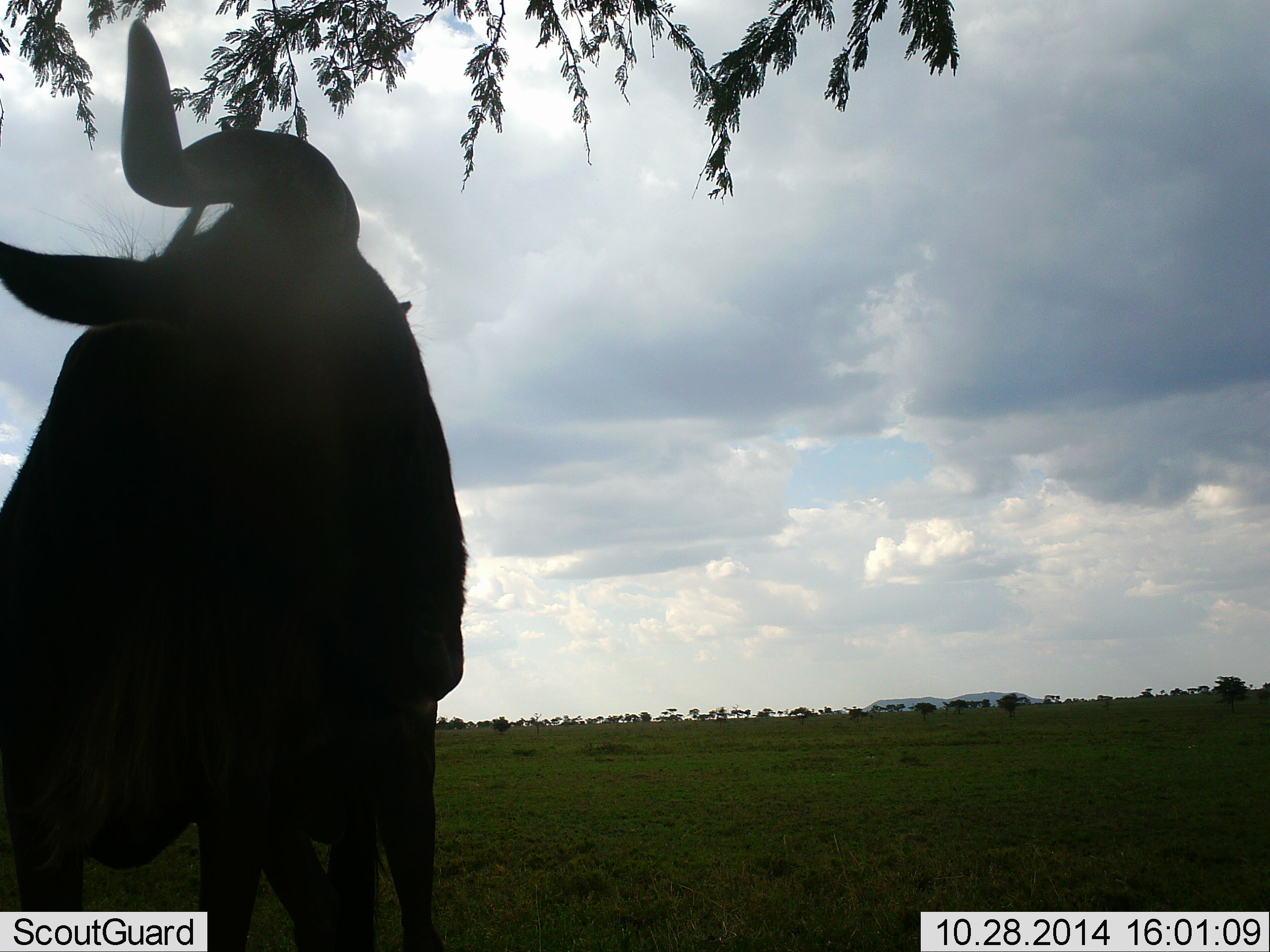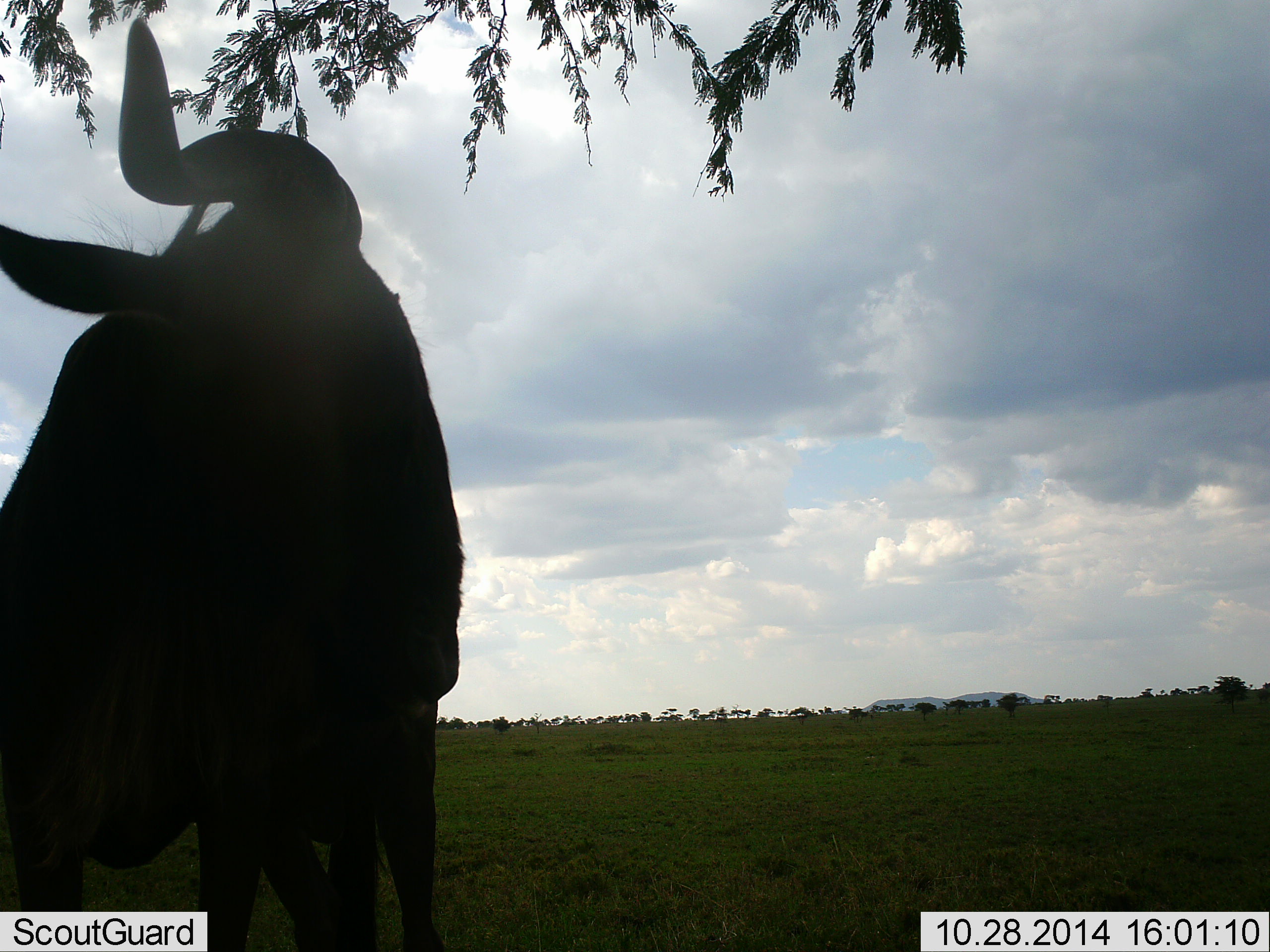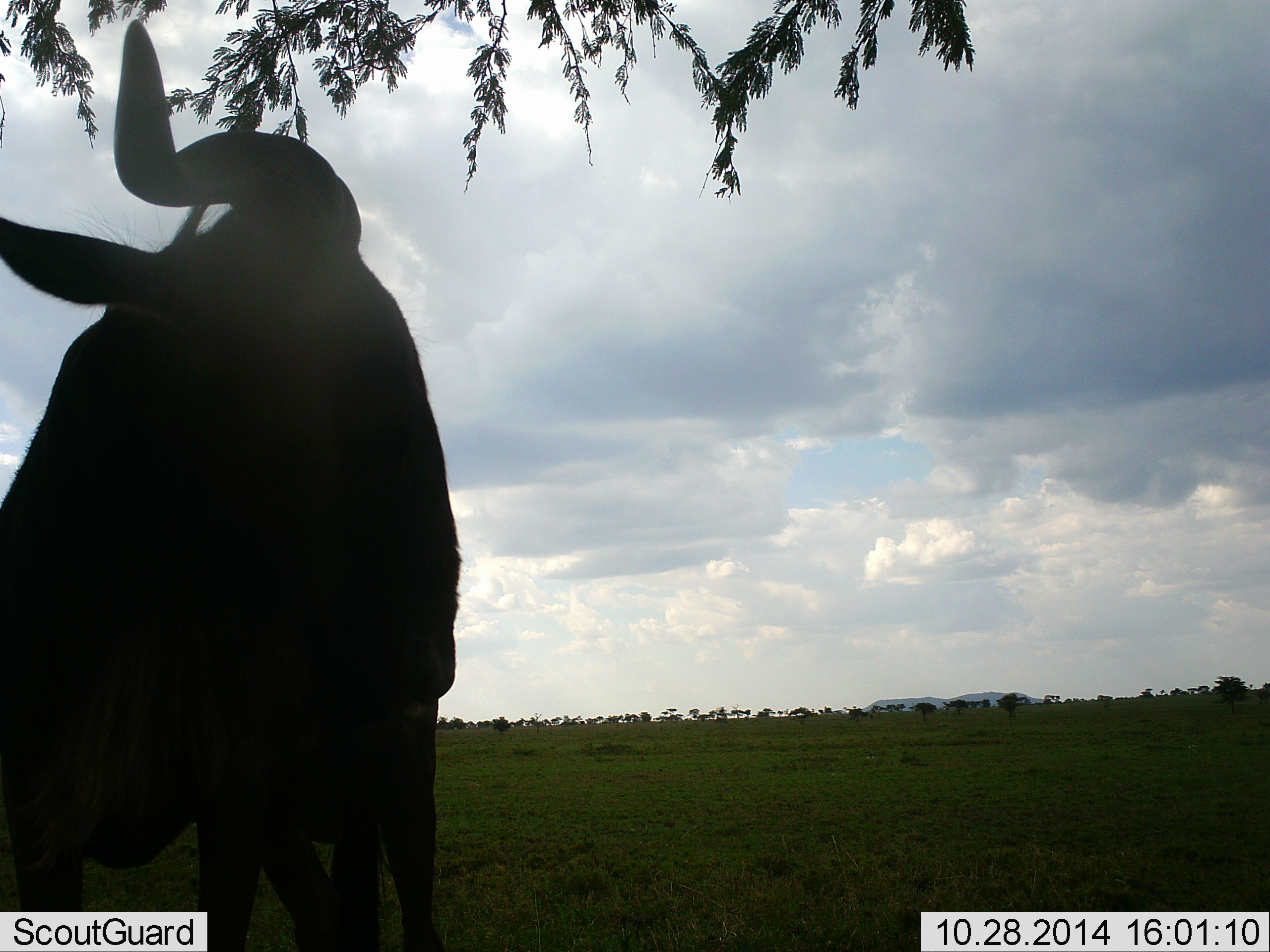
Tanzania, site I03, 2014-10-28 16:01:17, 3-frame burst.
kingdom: Animalia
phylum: Chordata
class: Mammalia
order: Artiodactyla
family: Bovidae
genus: Connochaetes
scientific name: Connochaetes taurinus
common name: blue wildebeest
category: wildebeest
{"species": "wildebeest (blue wildebeest) (Connochaetes taurinus)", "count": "1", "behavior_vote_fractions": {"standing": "100%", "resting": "0%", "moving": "0%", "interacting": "0%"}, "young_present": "0%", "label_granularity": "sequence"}